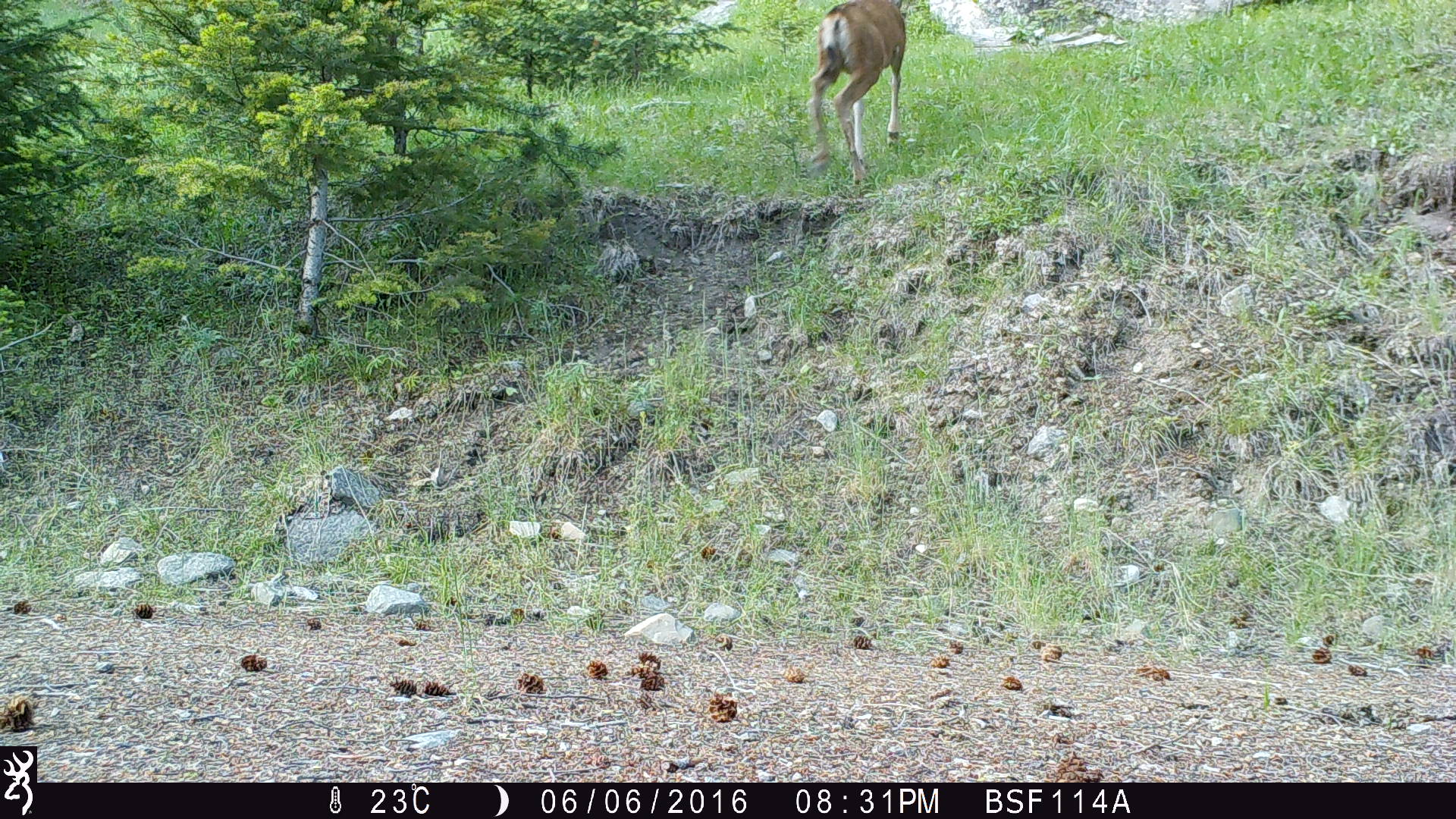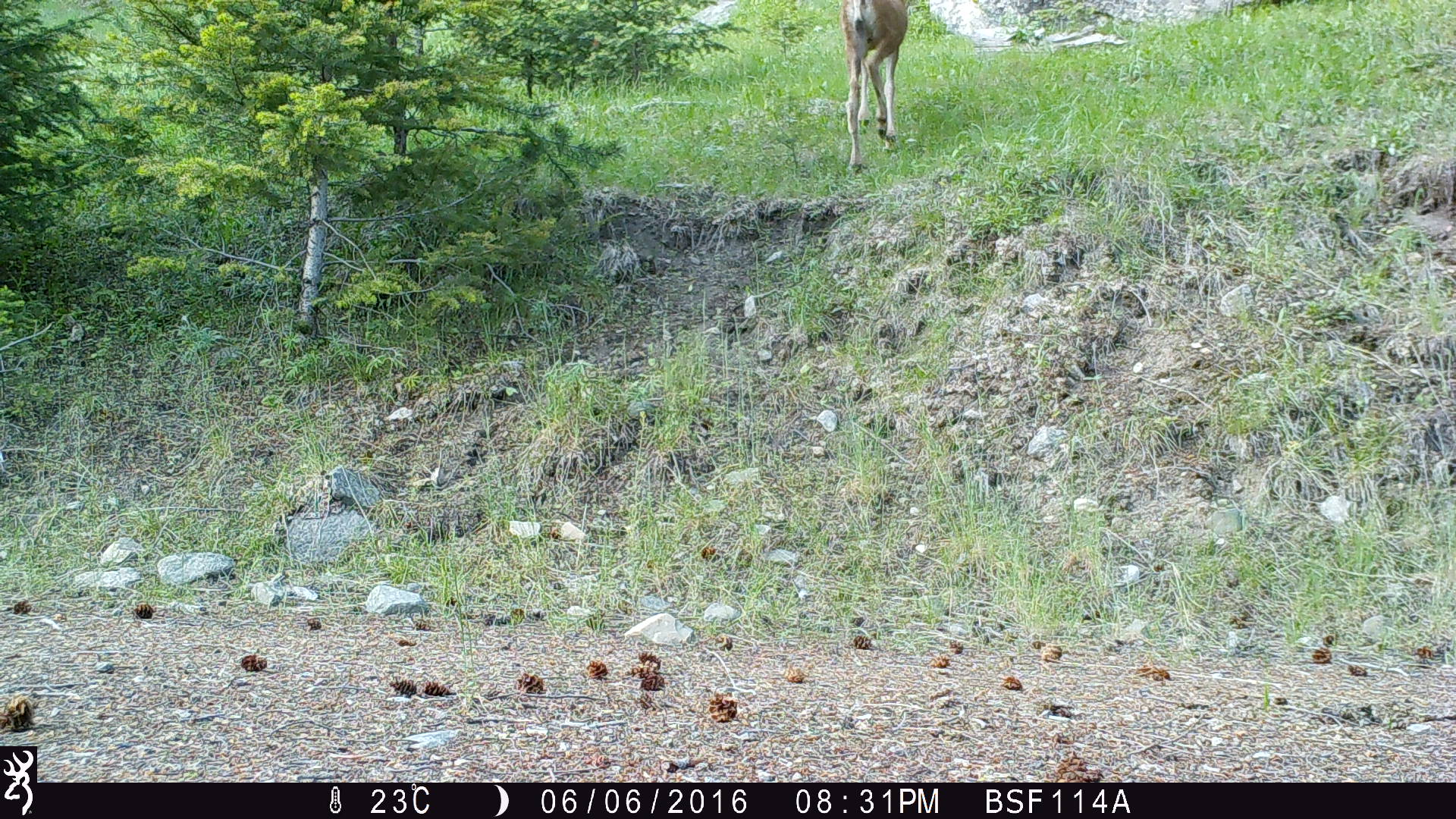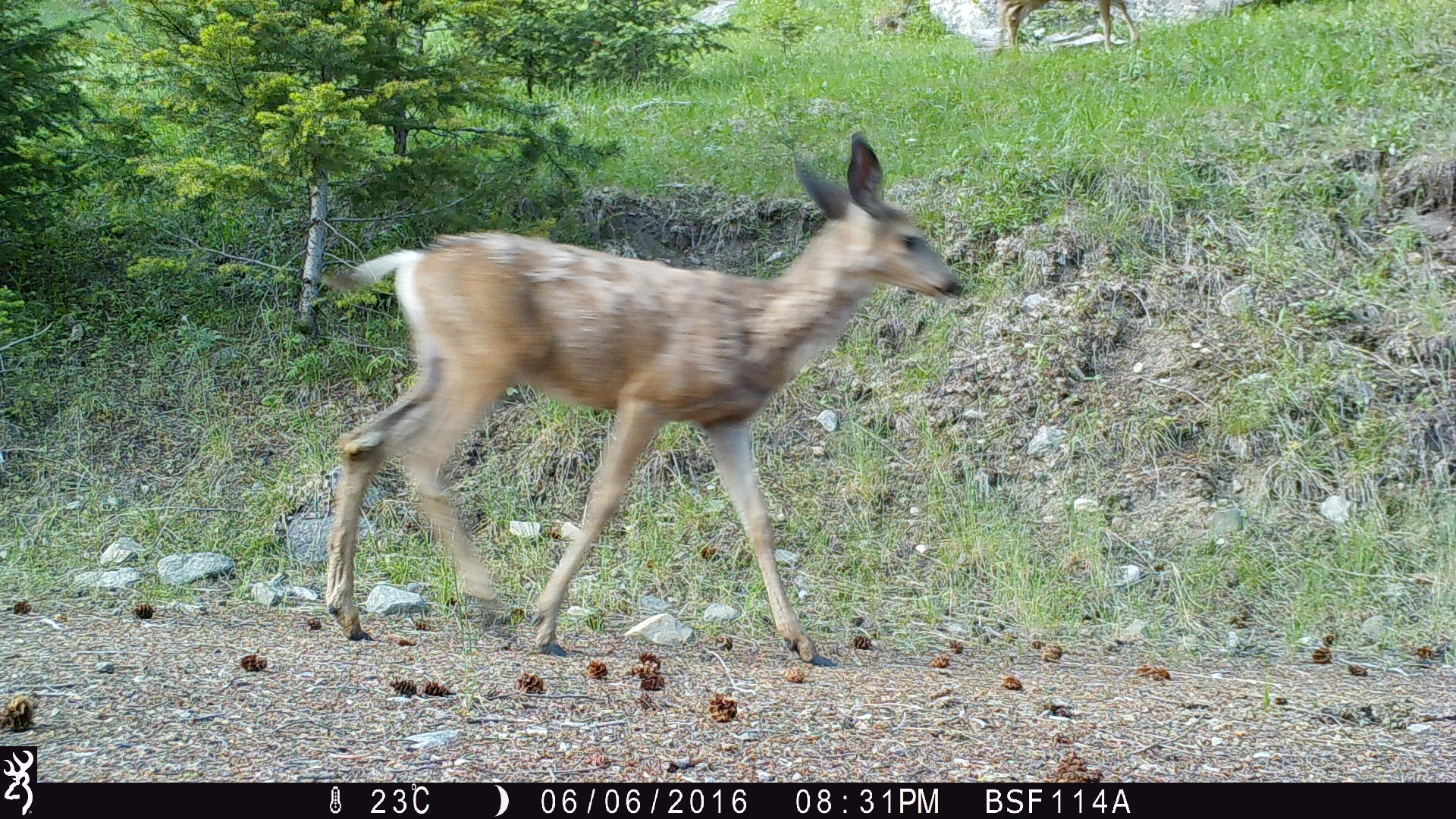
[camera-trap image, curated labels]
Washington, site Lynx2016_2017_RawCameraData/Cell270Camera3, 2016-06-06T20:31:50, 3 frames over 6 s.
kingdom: Animalia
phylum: Chordata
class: Mammalia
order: Artiodactyla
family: Cervidae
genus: Odocoileus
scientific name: Odocoileus hemionus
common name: mule deer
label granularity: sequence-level